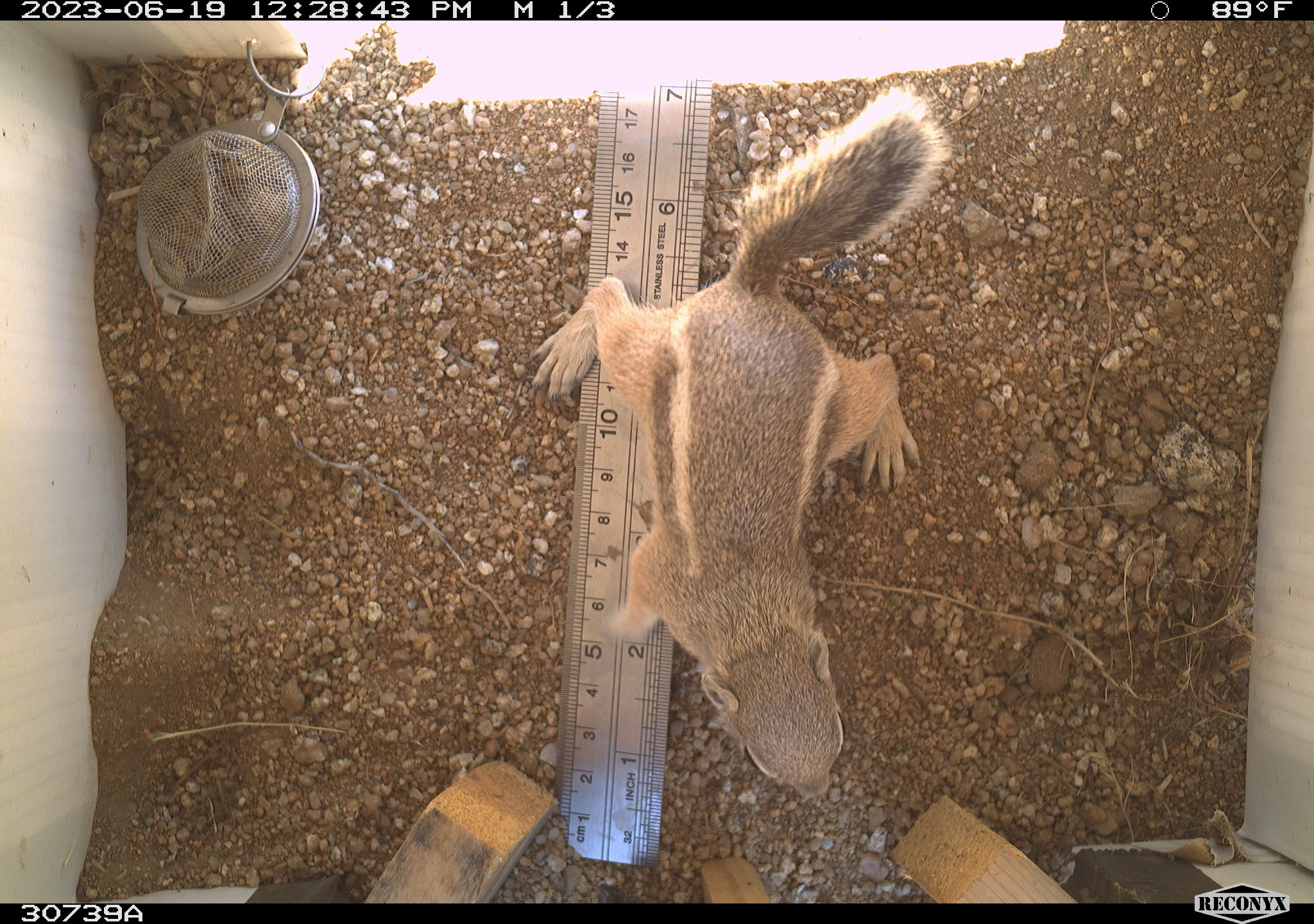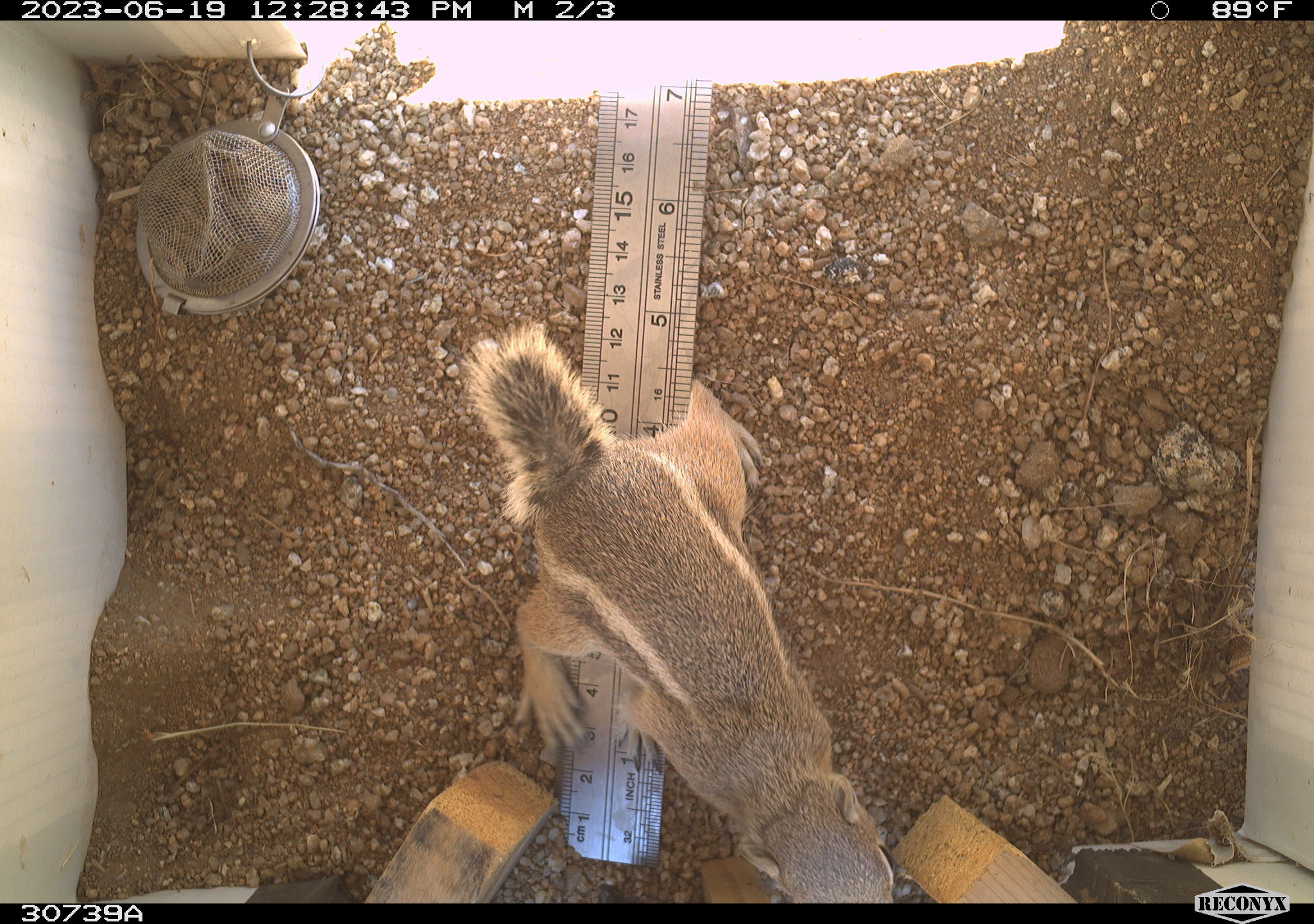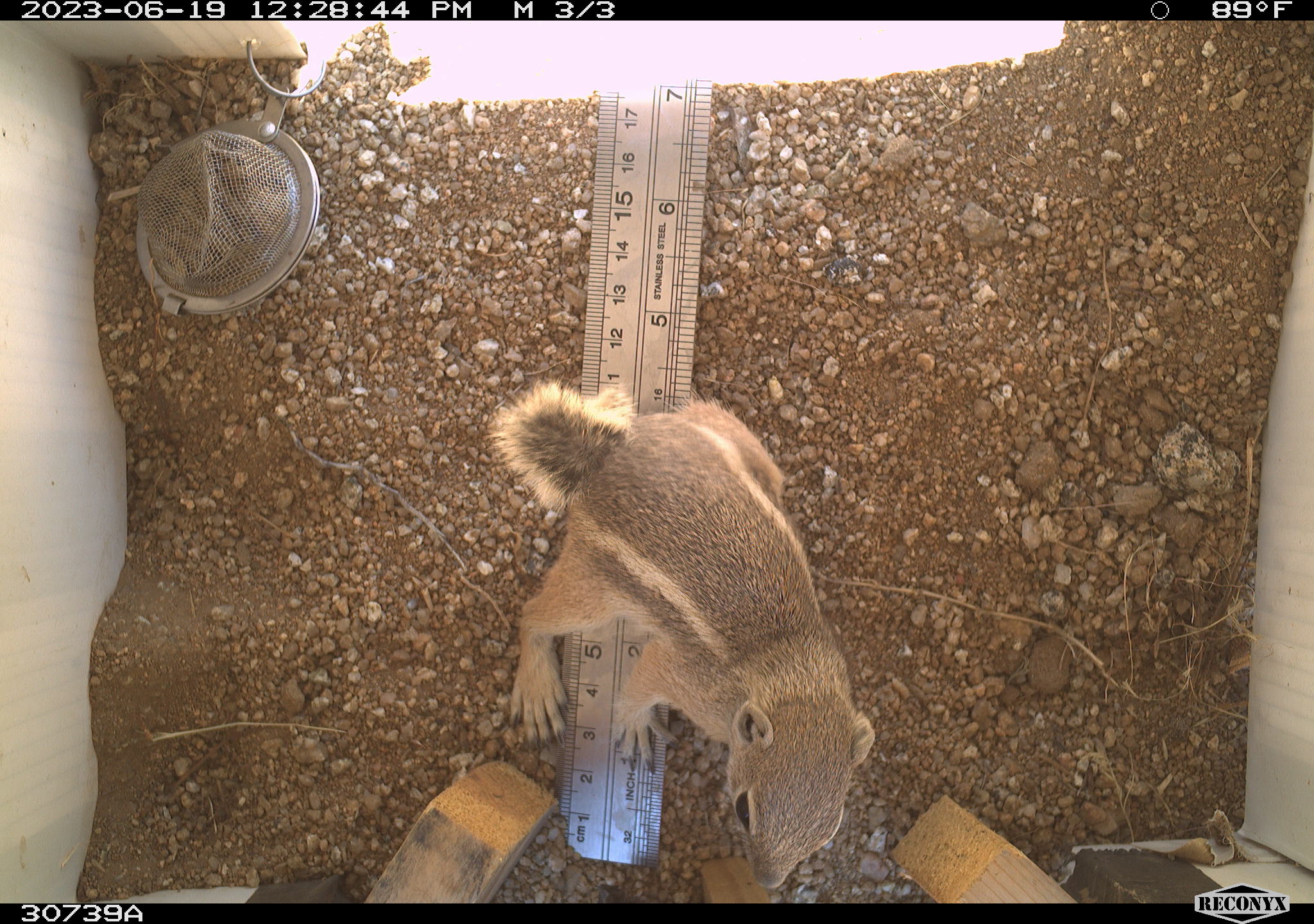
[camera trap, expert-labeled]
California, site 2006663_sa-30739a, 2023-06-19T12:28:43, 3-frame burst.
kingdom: Animalia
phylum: Chordata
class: Mammalia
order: Rodentia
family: Sciuridae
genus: Ammospermophilus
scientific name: Ammospermophilus leucurus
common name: white-tailed antelope squirrel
White-tailed antelope squirrel (Ammospermophilus leucurus).